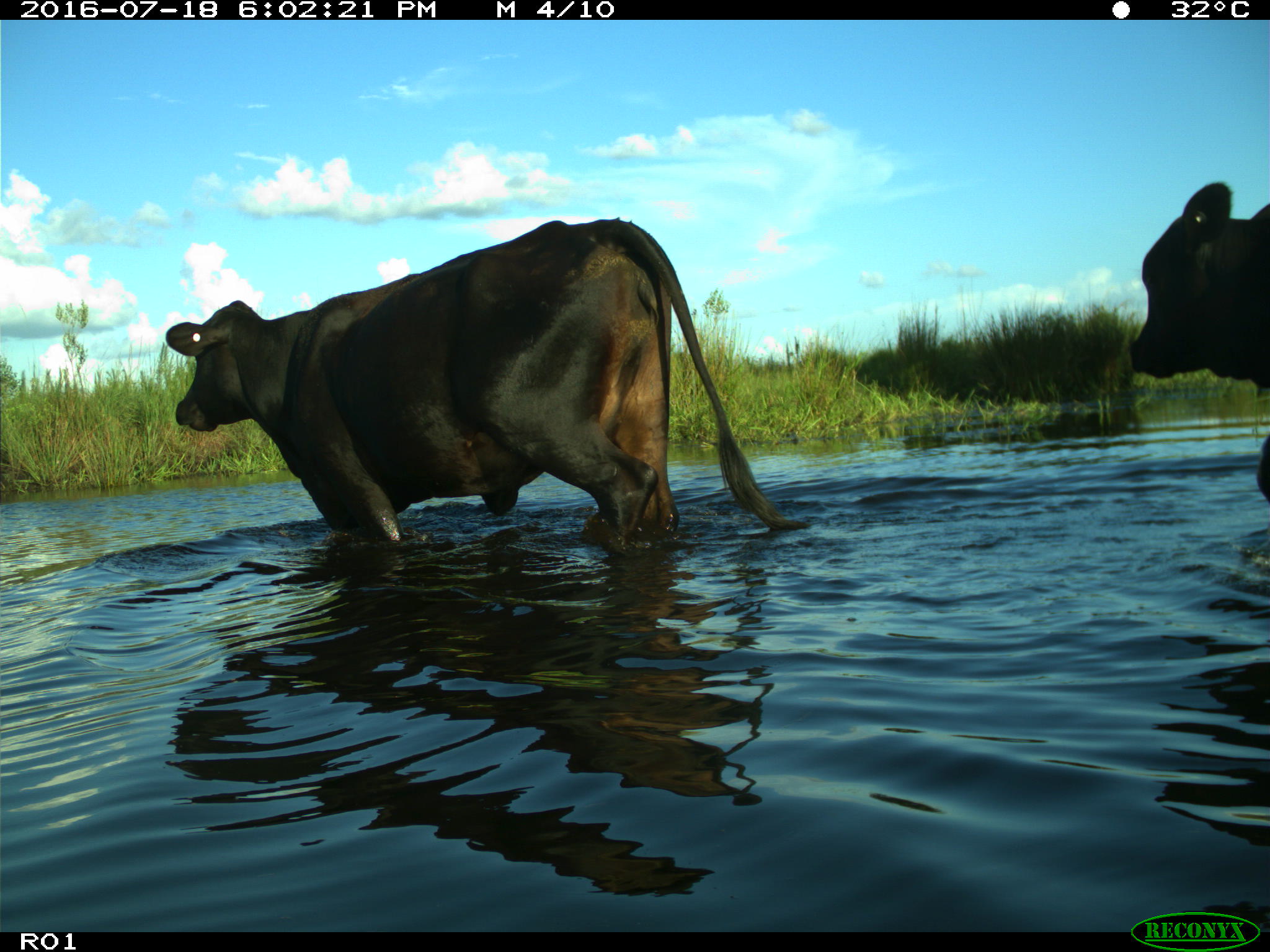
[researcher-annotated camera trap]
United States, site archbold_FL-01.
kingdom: Animalia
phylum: Chordata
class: Mammalia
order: Artiodactyla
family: Bovidae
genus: Bos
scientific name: Bos taurus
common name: domestic cow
Bos taurus (domestic cow).